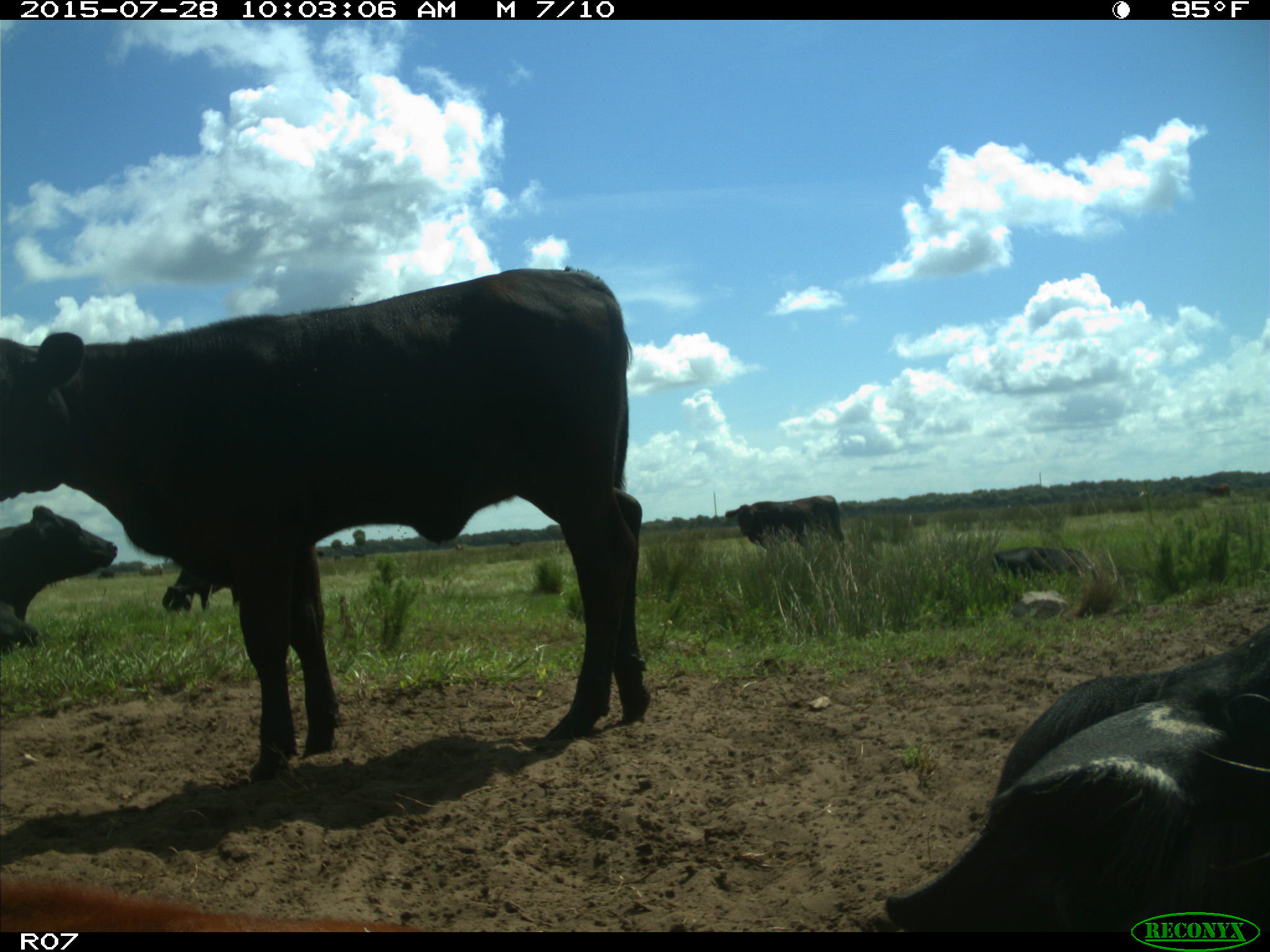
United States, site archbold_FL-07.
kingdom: Animalia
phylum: Chordata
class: Mammalia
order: Artiodactyla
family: Bovidae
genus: Bos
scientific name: Bos taurus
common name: domestic cow